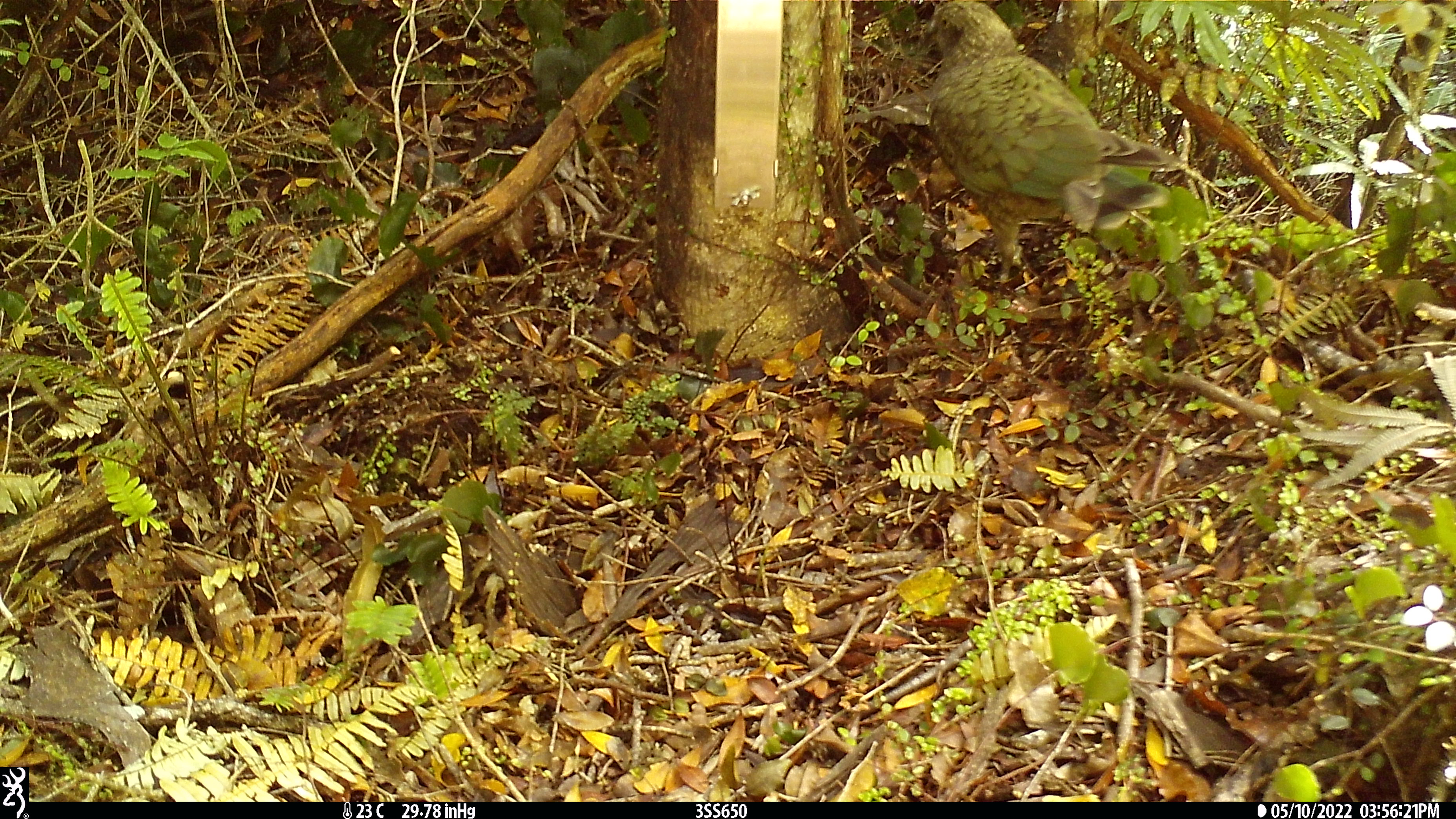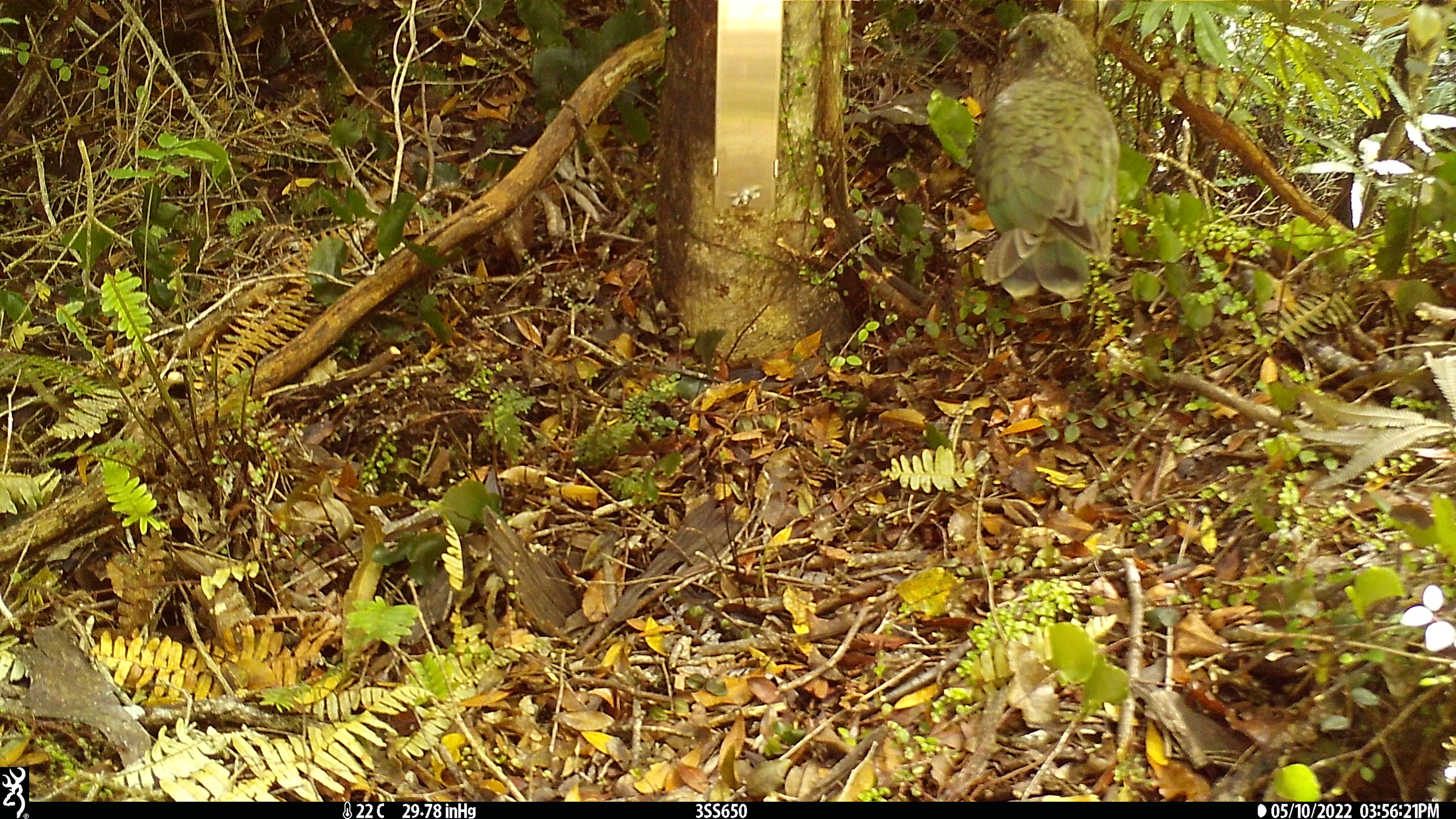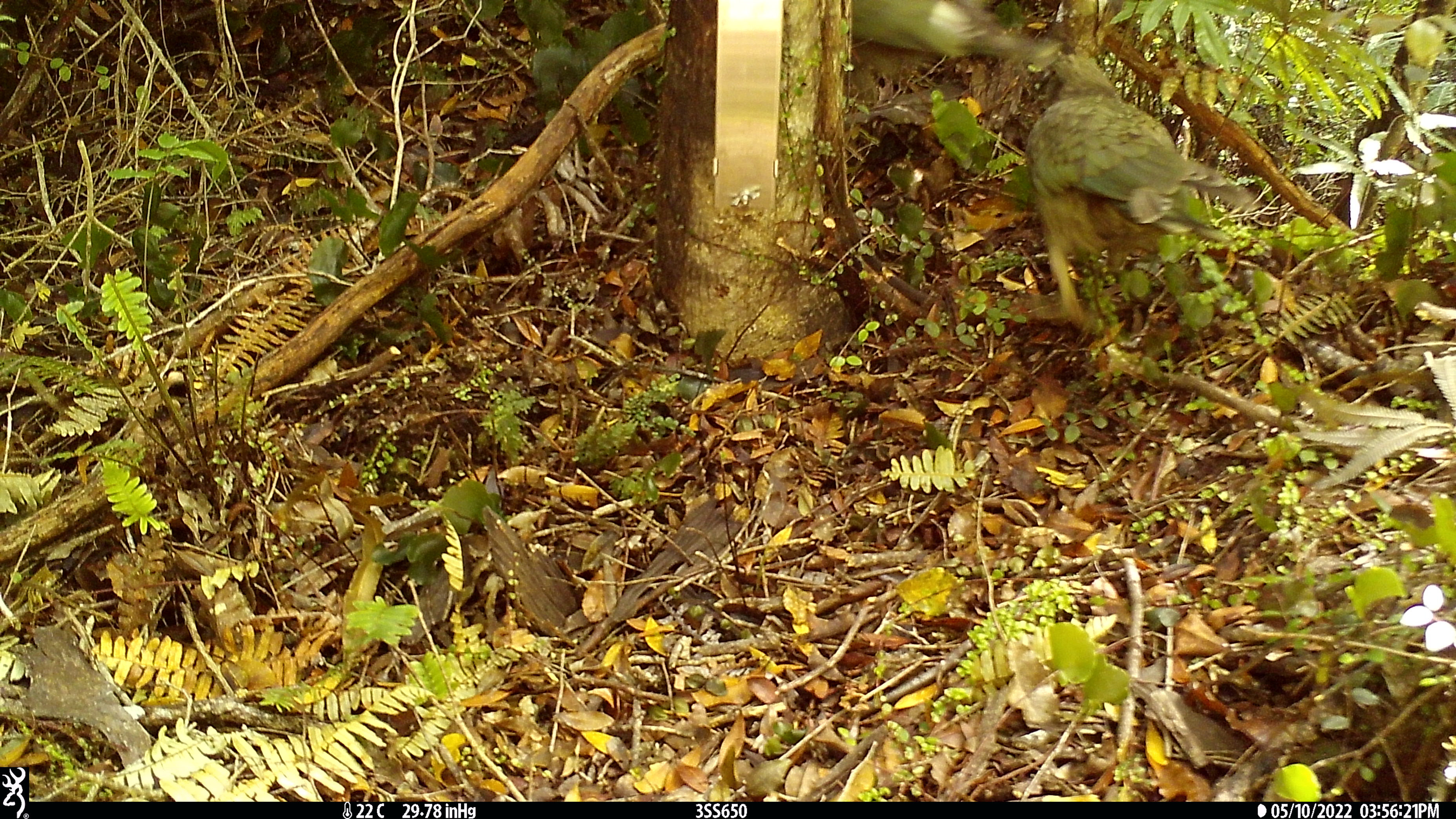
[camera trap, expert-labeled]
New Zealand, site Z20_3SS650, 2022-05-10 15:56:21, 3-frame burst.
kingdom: Animalia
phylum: Chordata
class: Aves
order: Psittaciformes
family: Strigopidae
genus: Nestor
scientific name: Nestor notabilis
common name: kea